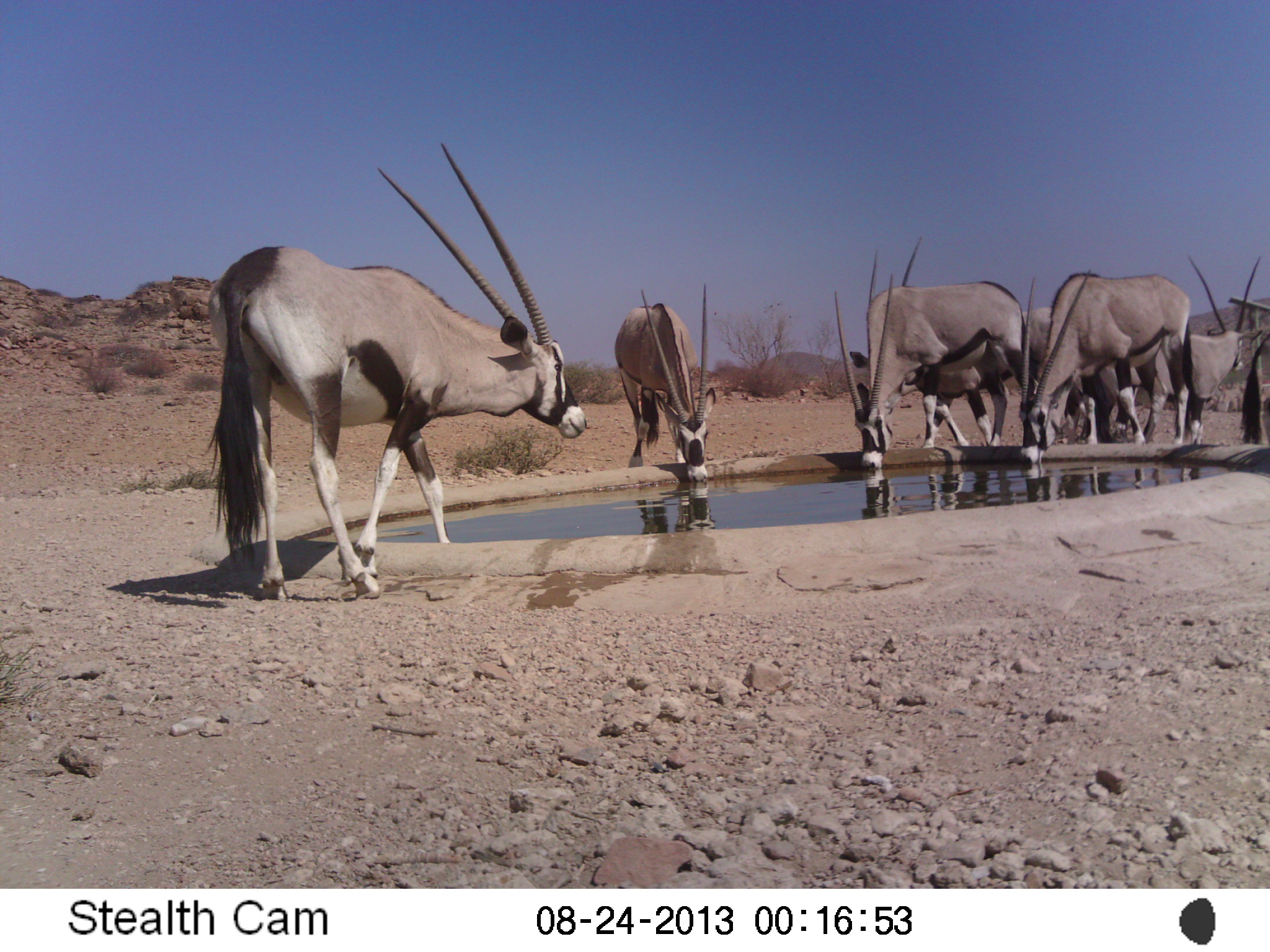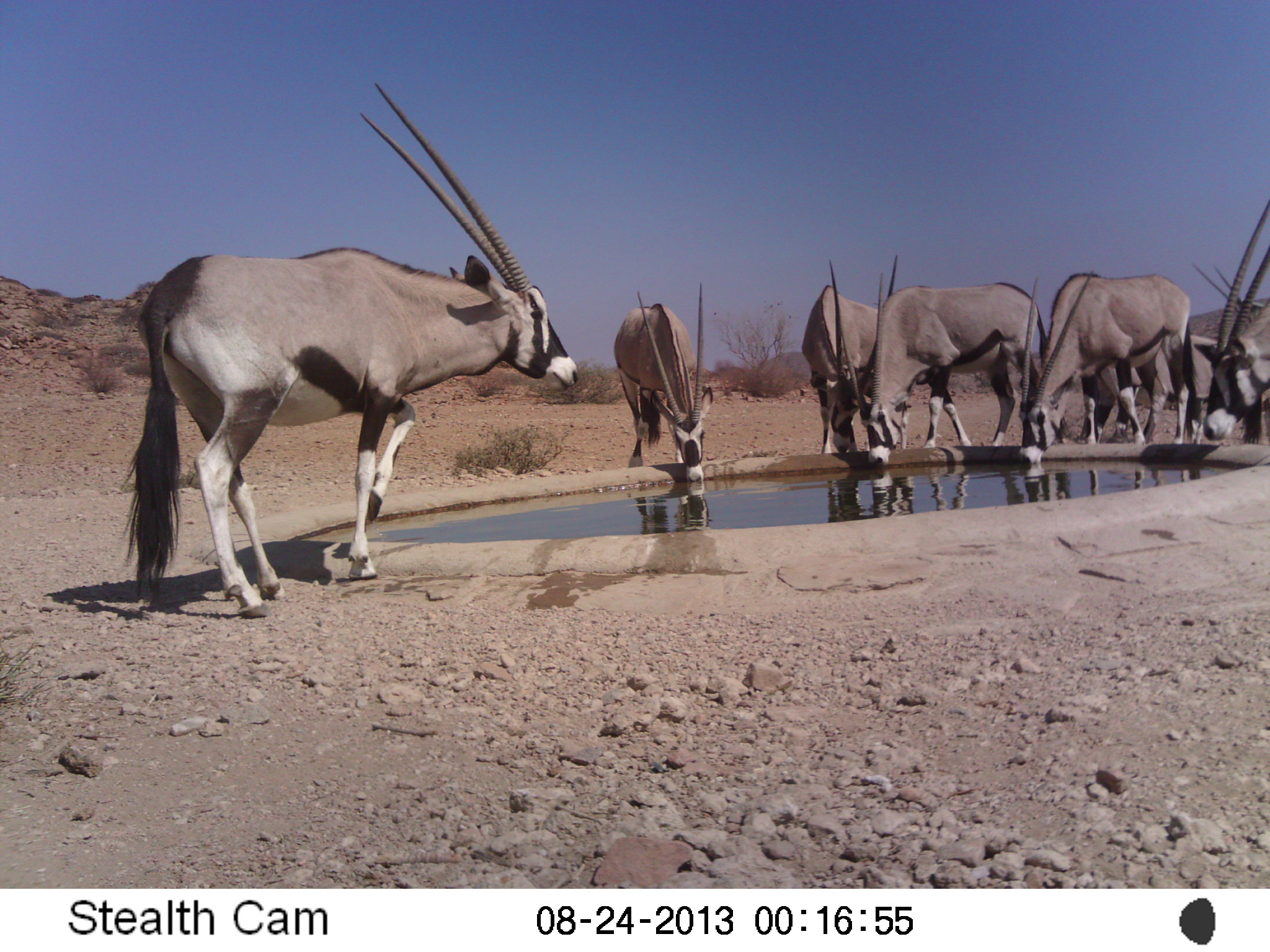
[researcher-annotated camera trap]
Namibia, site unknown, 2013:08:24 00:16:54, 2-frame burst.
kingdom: Animalia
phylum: Chordata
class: Mammalia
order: Artiodactyla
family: Bovidae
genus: Oryx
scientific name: Oryx gazella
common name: gemsbok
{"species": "Oryx gazella (gemsbok)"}